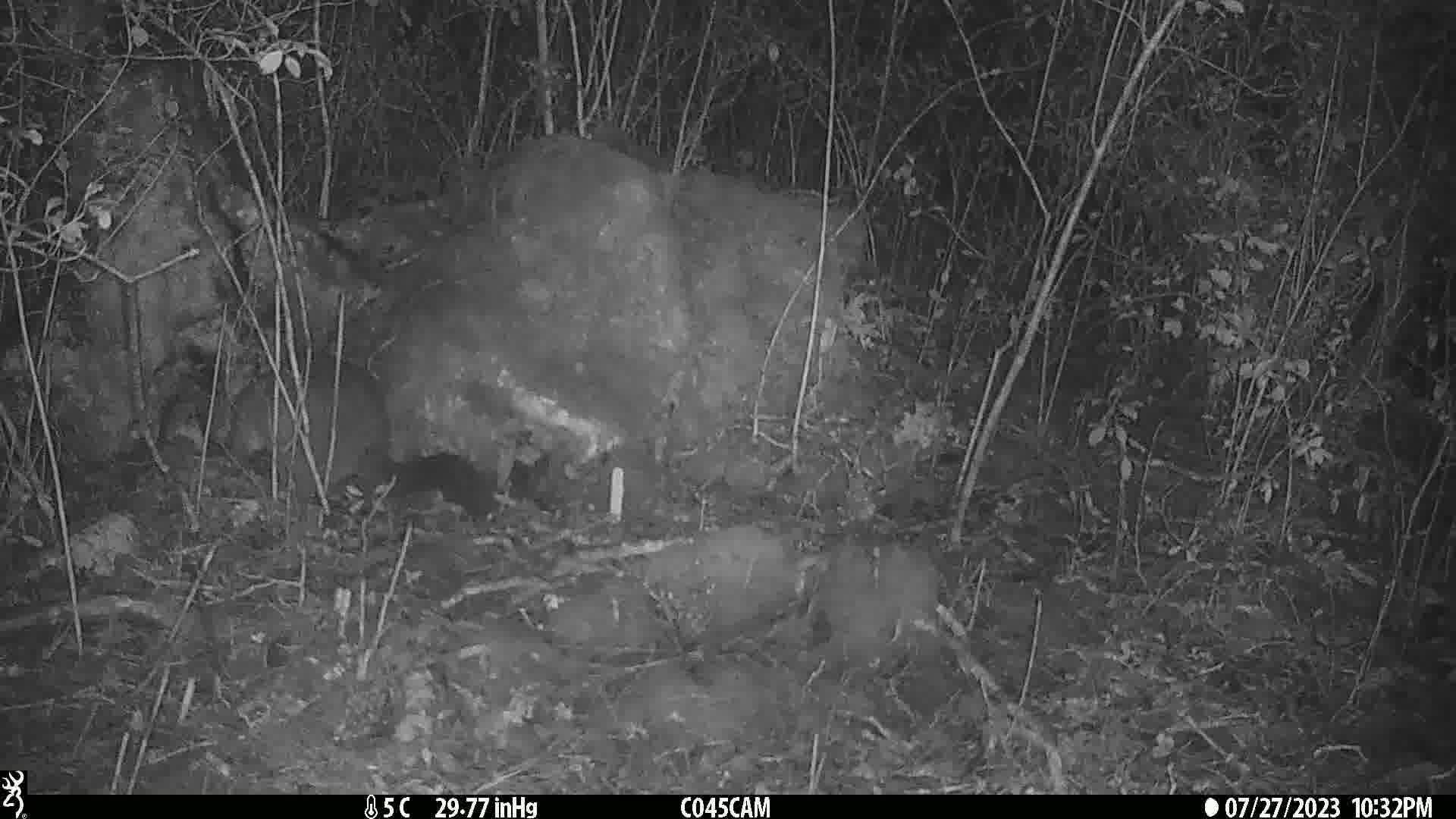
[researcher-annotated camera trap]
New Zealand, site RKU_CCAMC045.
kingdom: Animalia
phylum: Chordata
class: Mammalia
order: Diprotodontia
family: Phalangeridae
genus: Trichosurus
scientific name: Trichosurus vulpecula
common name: common brushtail possum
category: possum